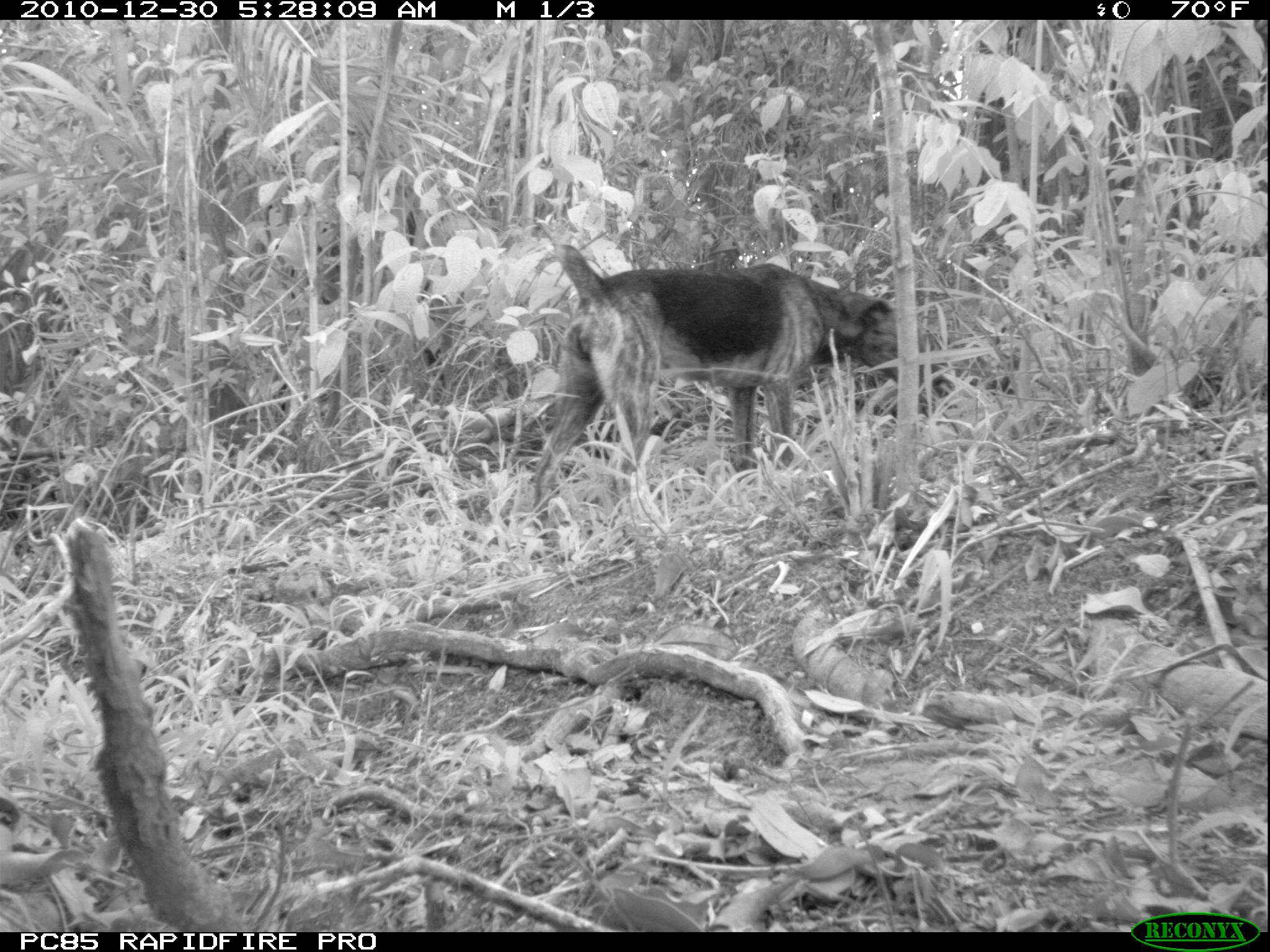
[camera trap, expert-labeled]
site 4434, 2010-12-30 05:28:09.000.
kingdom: Animalia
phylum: Chordata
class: Mammalia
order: Carnivora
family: Canidae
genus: Canis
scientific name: Canis familiaris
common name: domestic dog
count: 1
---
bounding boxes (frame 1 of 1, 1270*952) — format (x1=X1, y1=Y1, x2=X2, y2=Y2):
canis familiaris: (x1=532, y1=242, x2=944, y2=528)